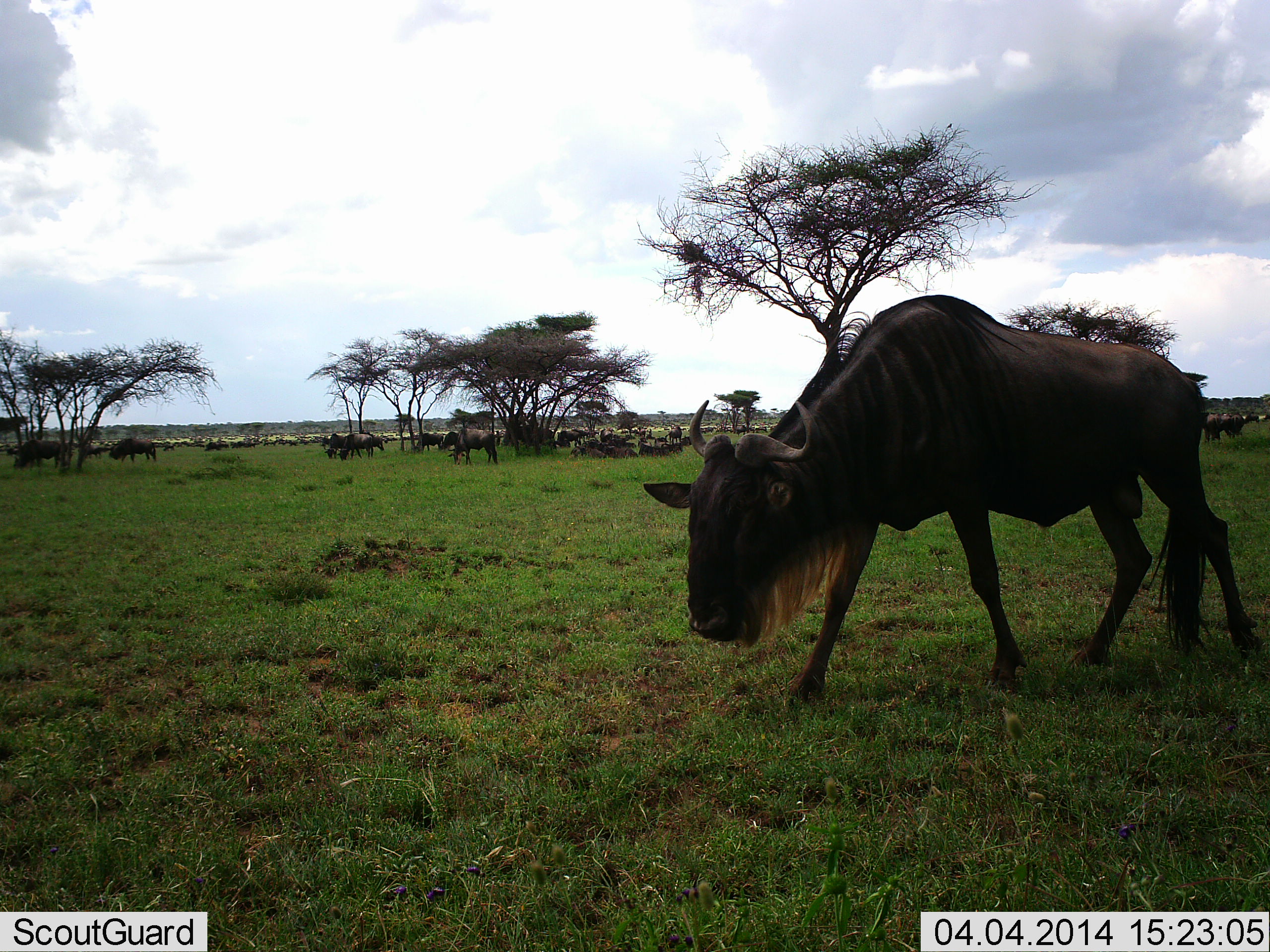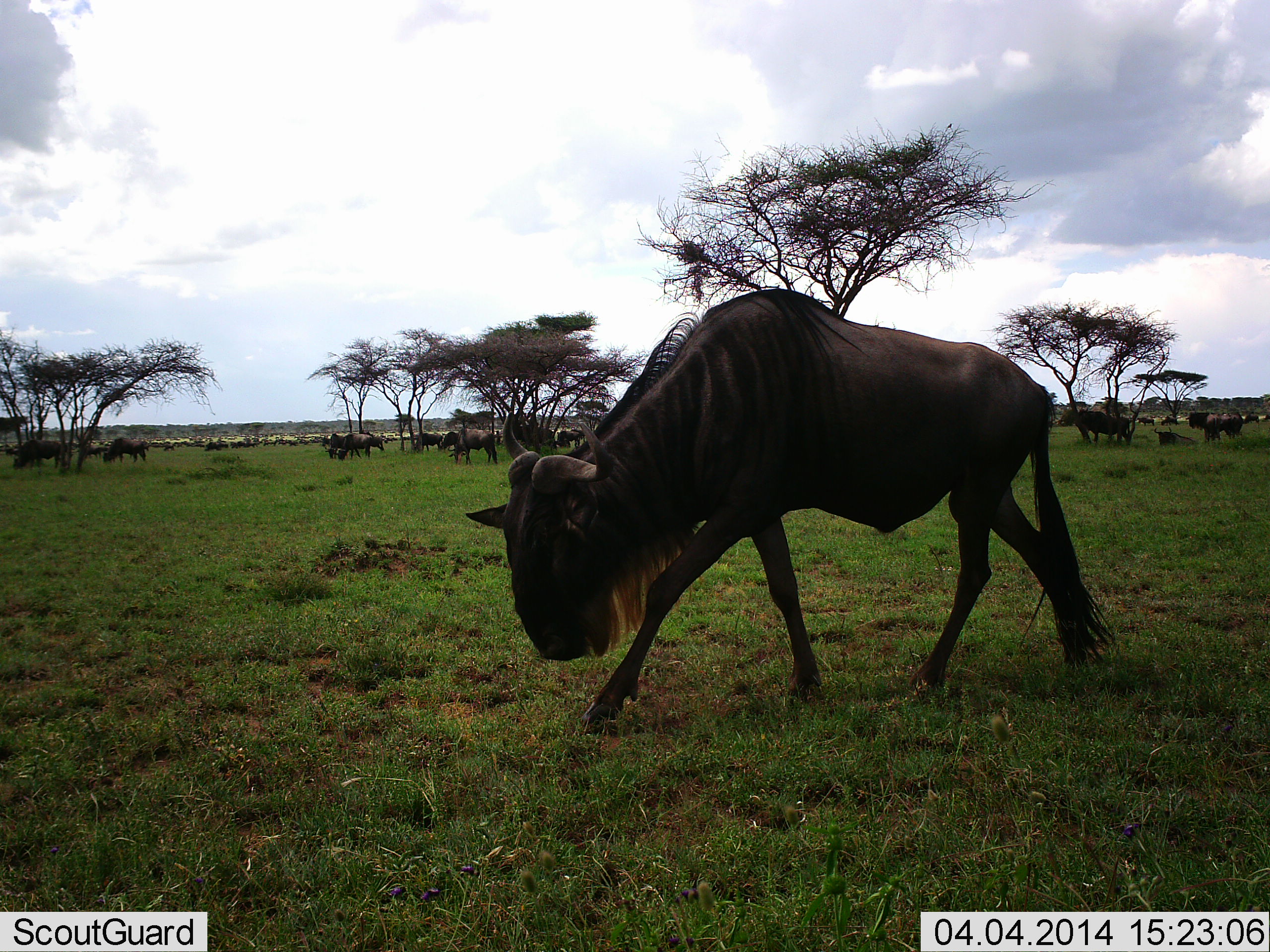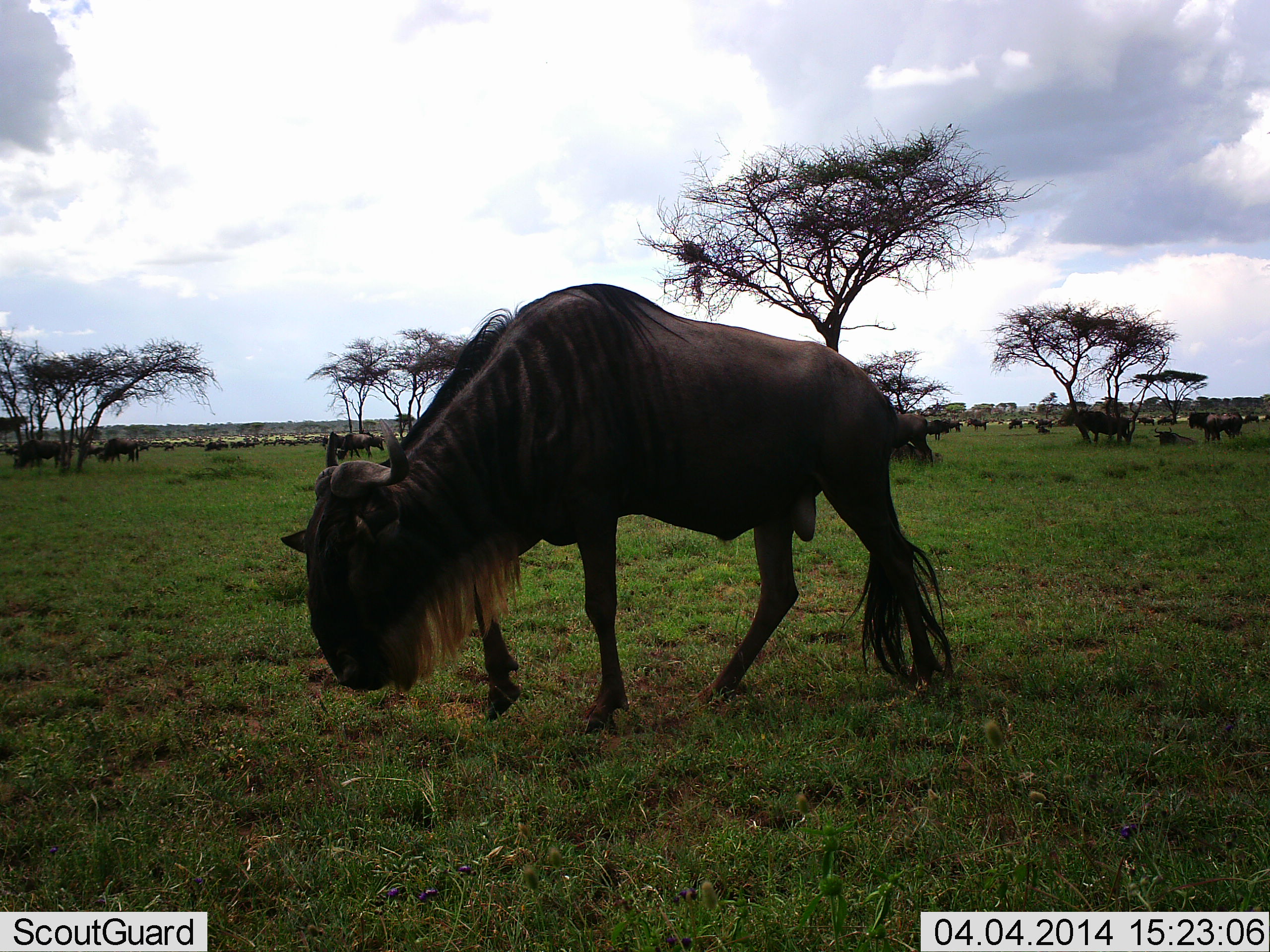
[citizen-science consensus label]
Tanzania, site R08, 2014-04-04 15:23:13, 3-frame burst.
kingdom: Animalia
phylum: Chordata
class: Mammalia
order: Artiodactyla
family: Bovidae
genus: Connochaetes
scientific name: Connochaetes taurinus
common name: blue wildebeest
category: wildebeest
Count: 11-50.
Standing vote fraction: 50%.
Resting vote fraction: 30%.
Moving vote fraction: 90%.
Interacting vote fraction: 0%.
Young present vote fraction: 0%.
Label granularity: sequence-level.